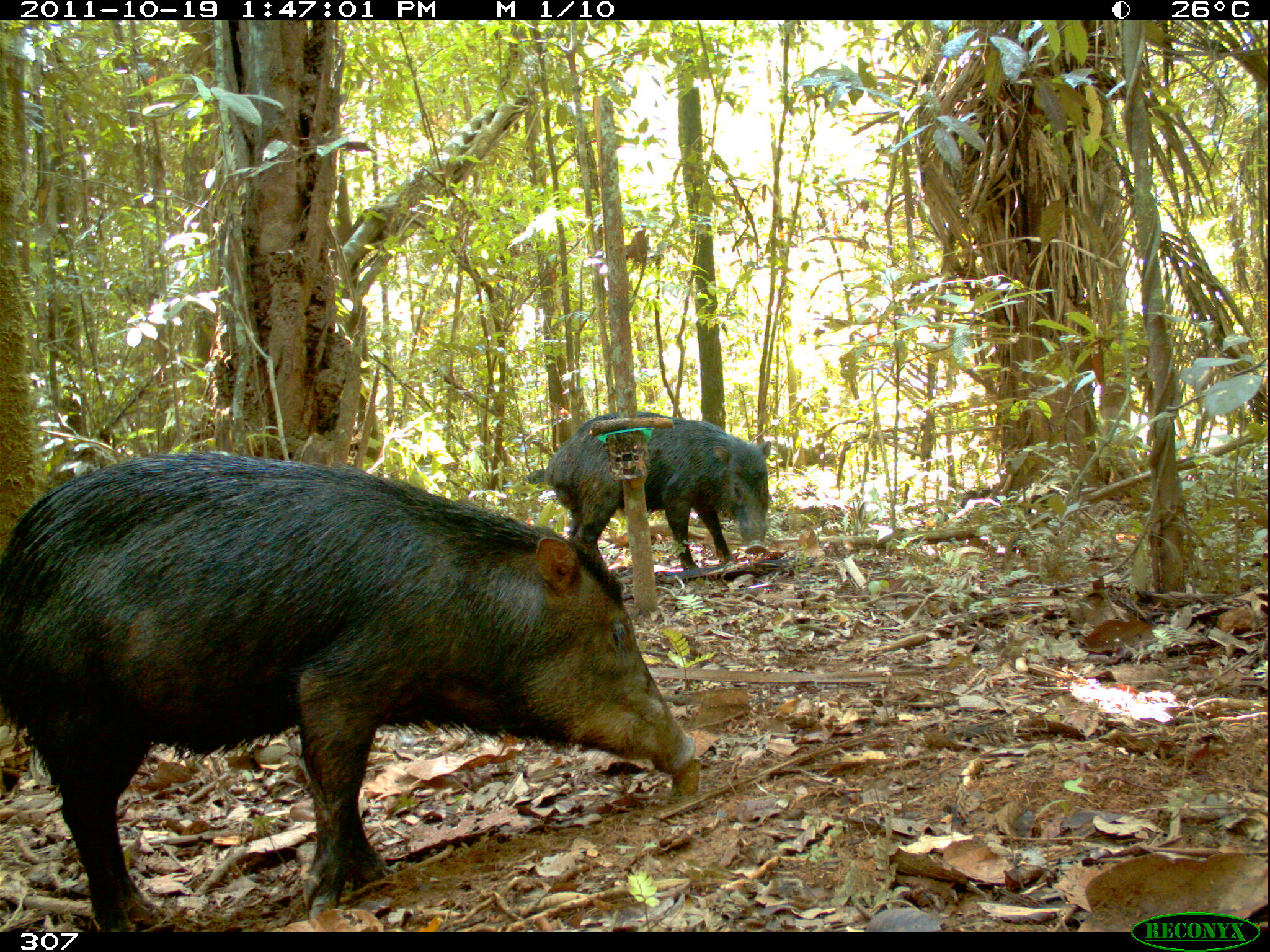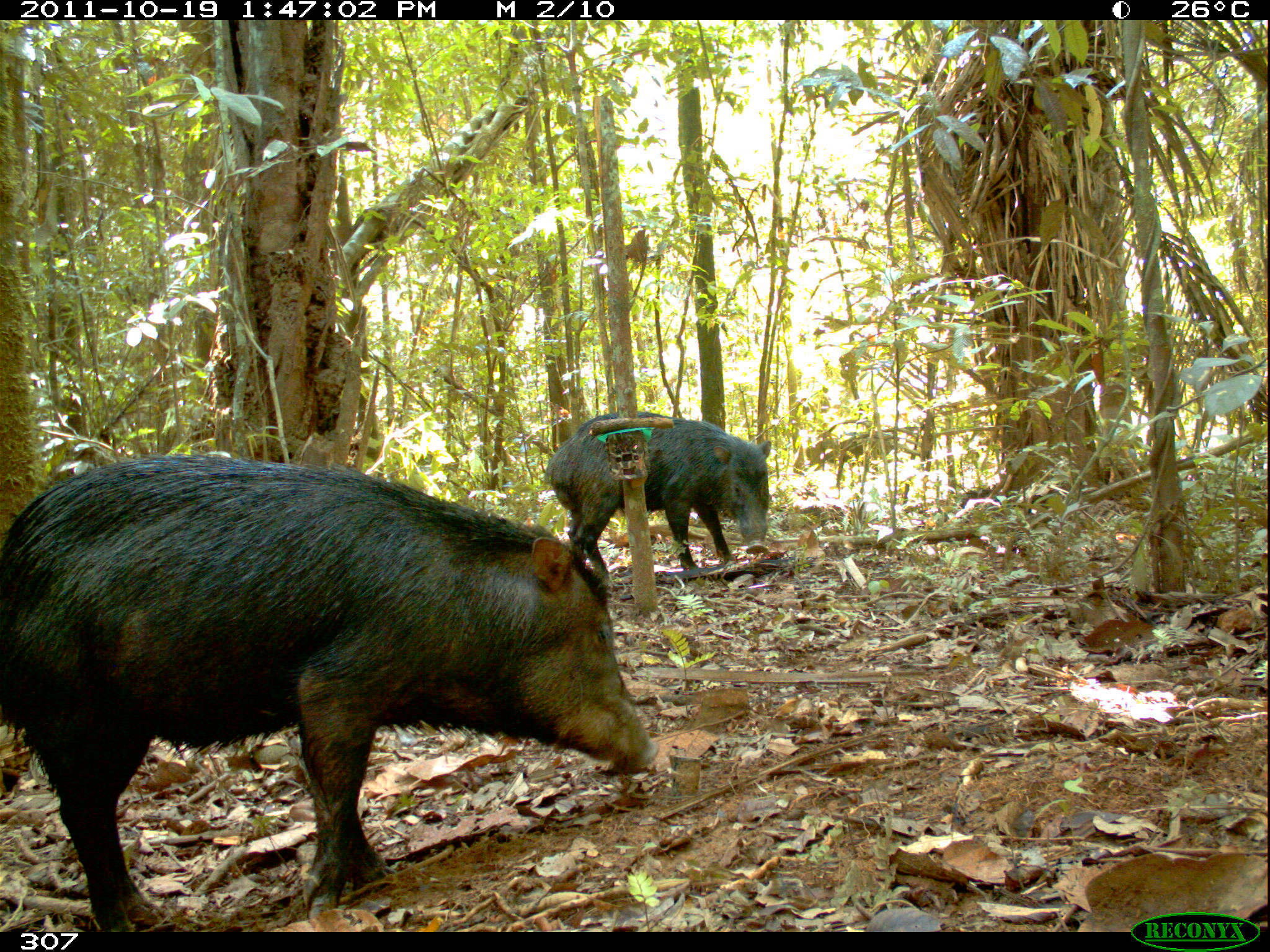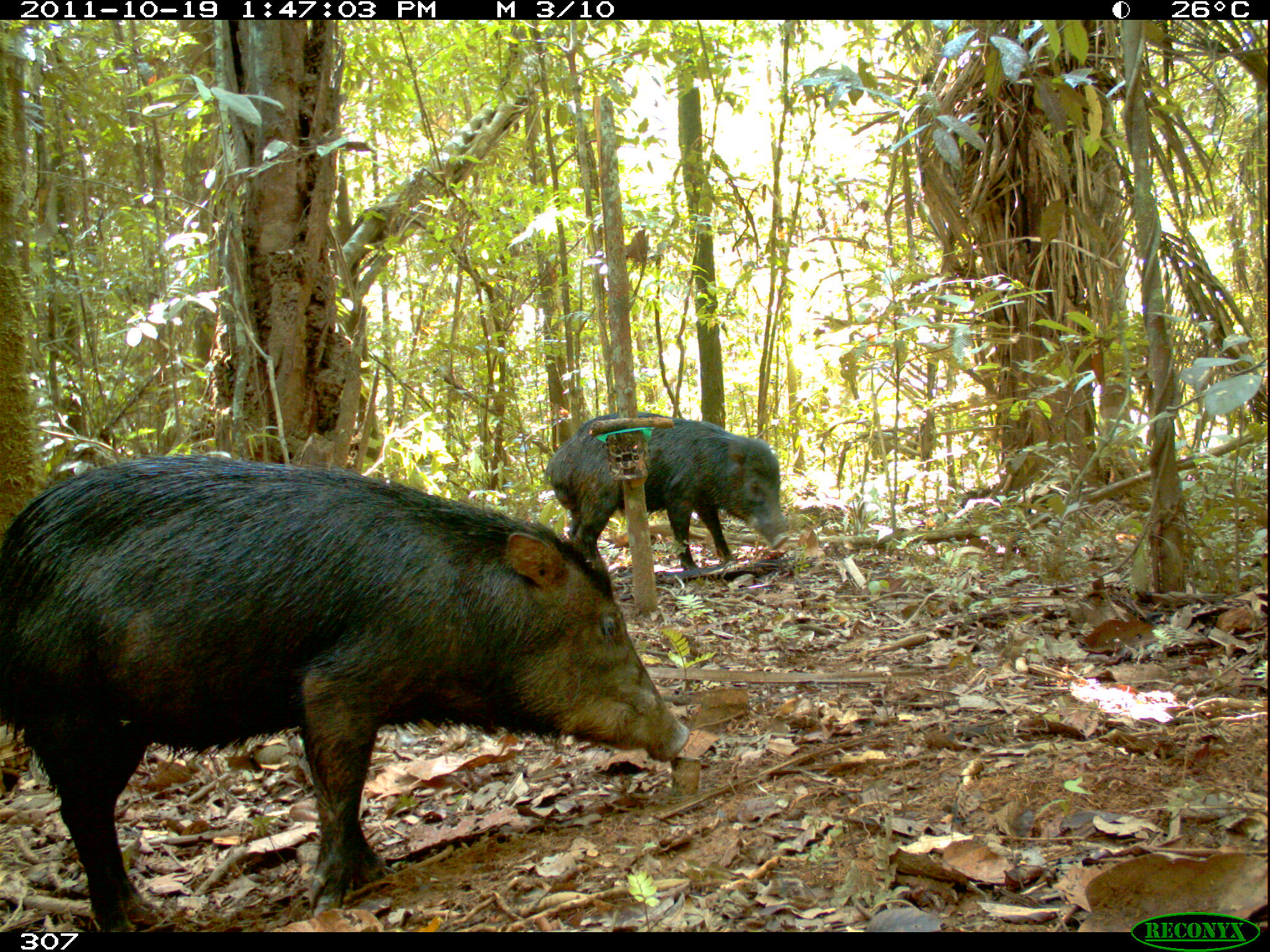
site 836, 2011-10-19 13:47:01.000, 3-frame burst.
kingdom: Animalia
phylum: Chordata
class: Mammalia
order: Artiodactyla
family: Tayassuidae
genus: Tayassu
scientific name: Tayassu pecari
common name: white-lipped peccary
Tayassu pecari (white-lipped peccary).